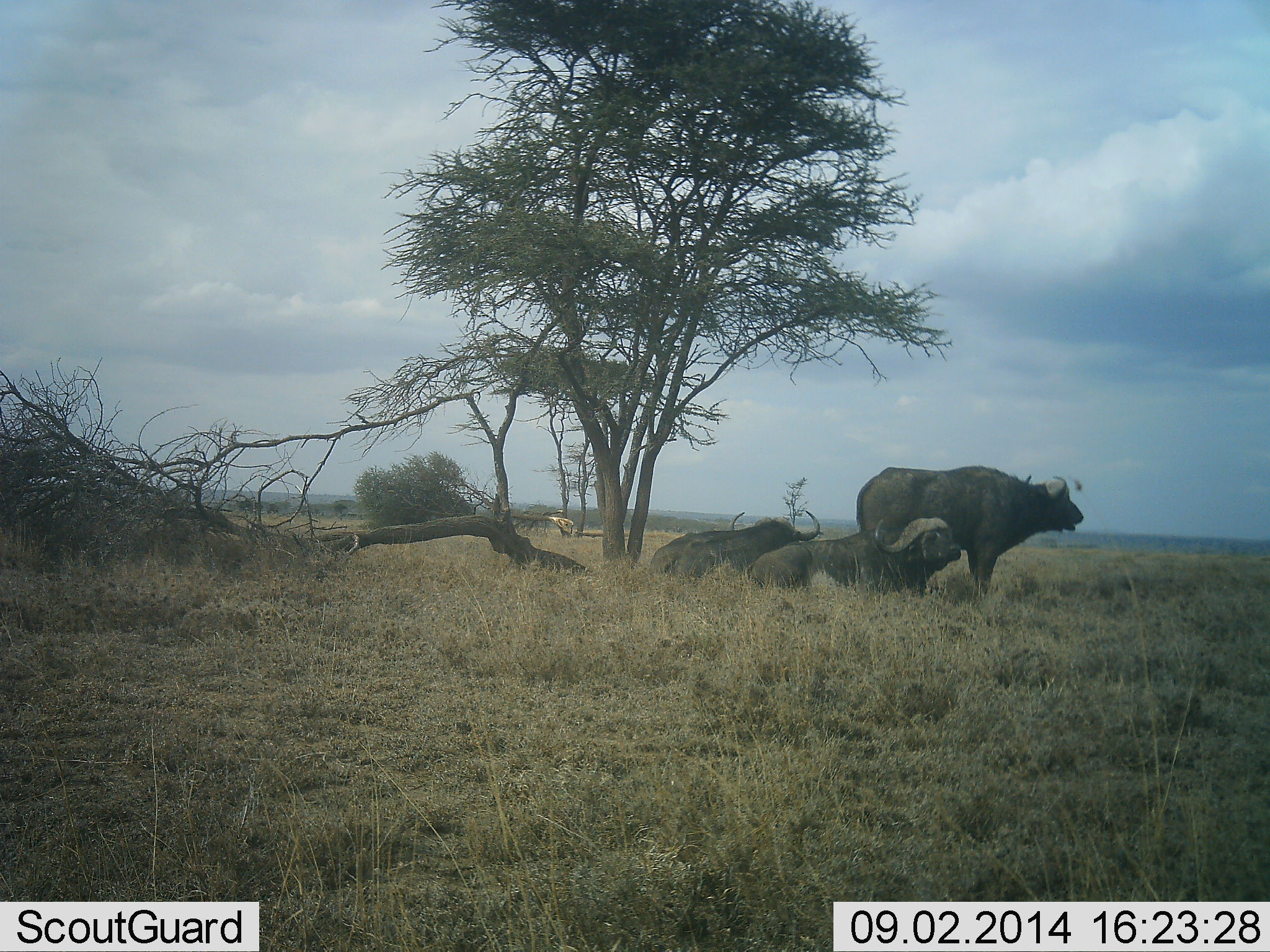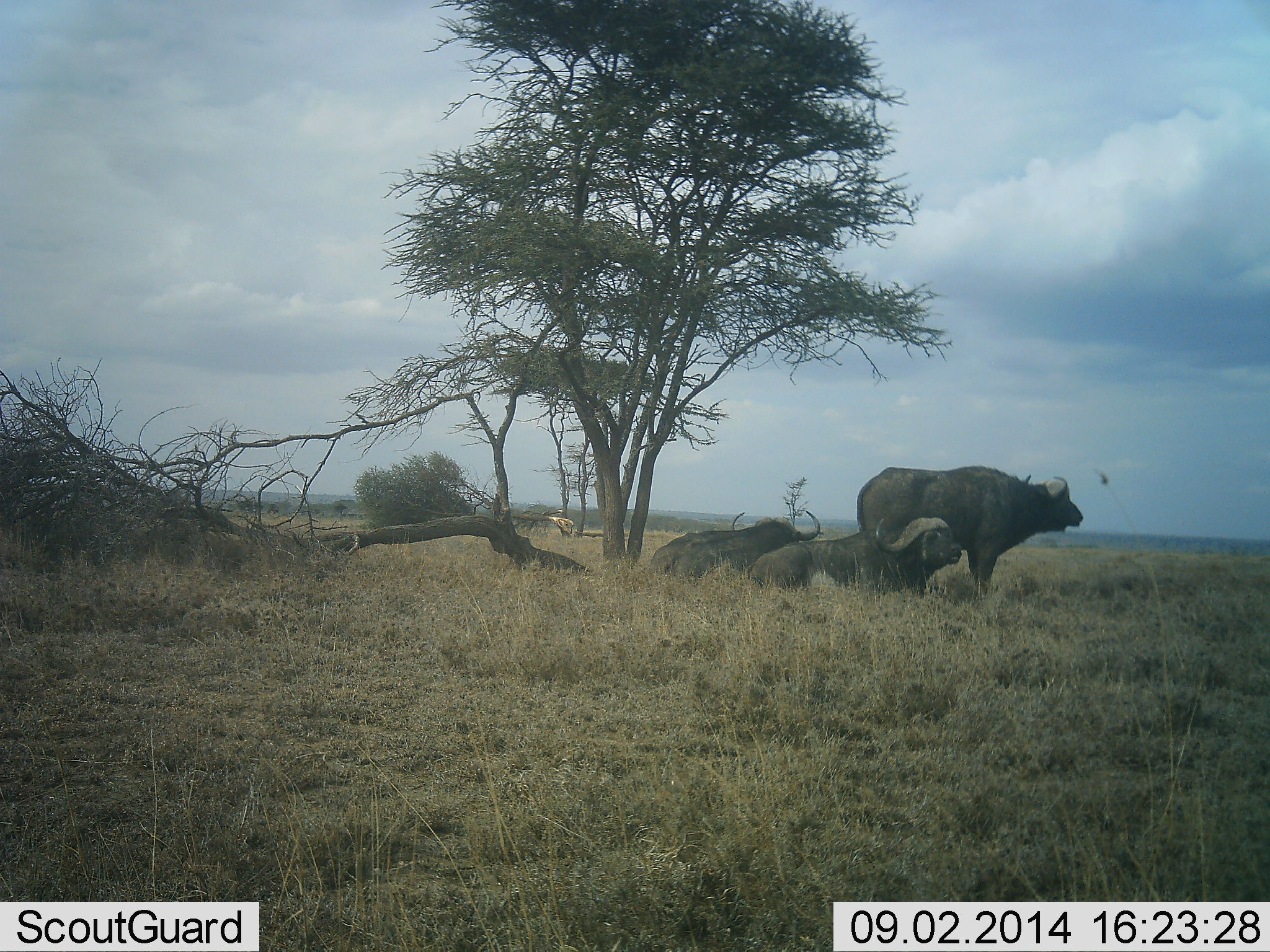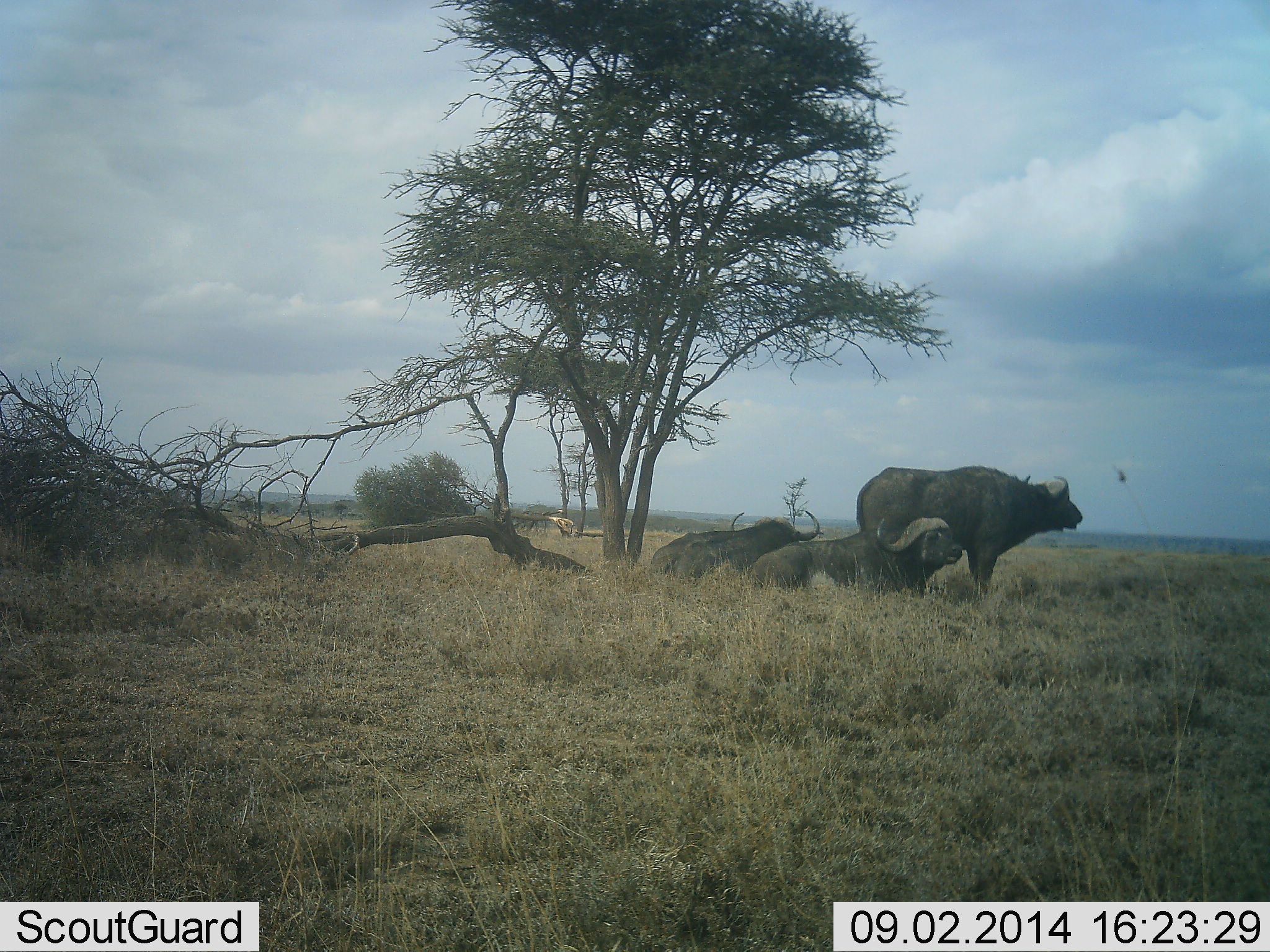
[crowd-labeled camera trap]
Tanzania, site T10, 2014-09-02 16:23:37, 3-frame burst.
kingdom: Animalia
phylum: Chordata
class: Mammalia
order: Artiodactyla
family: Bovidae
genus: Syncerus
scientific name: Syncerus caffer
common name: cape buffalo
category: buffalo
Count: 3.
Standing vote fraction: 73%.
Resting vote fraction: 100%.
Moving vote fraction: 0%.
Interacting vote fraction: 0%.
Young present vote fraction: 0%.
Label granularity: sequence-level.